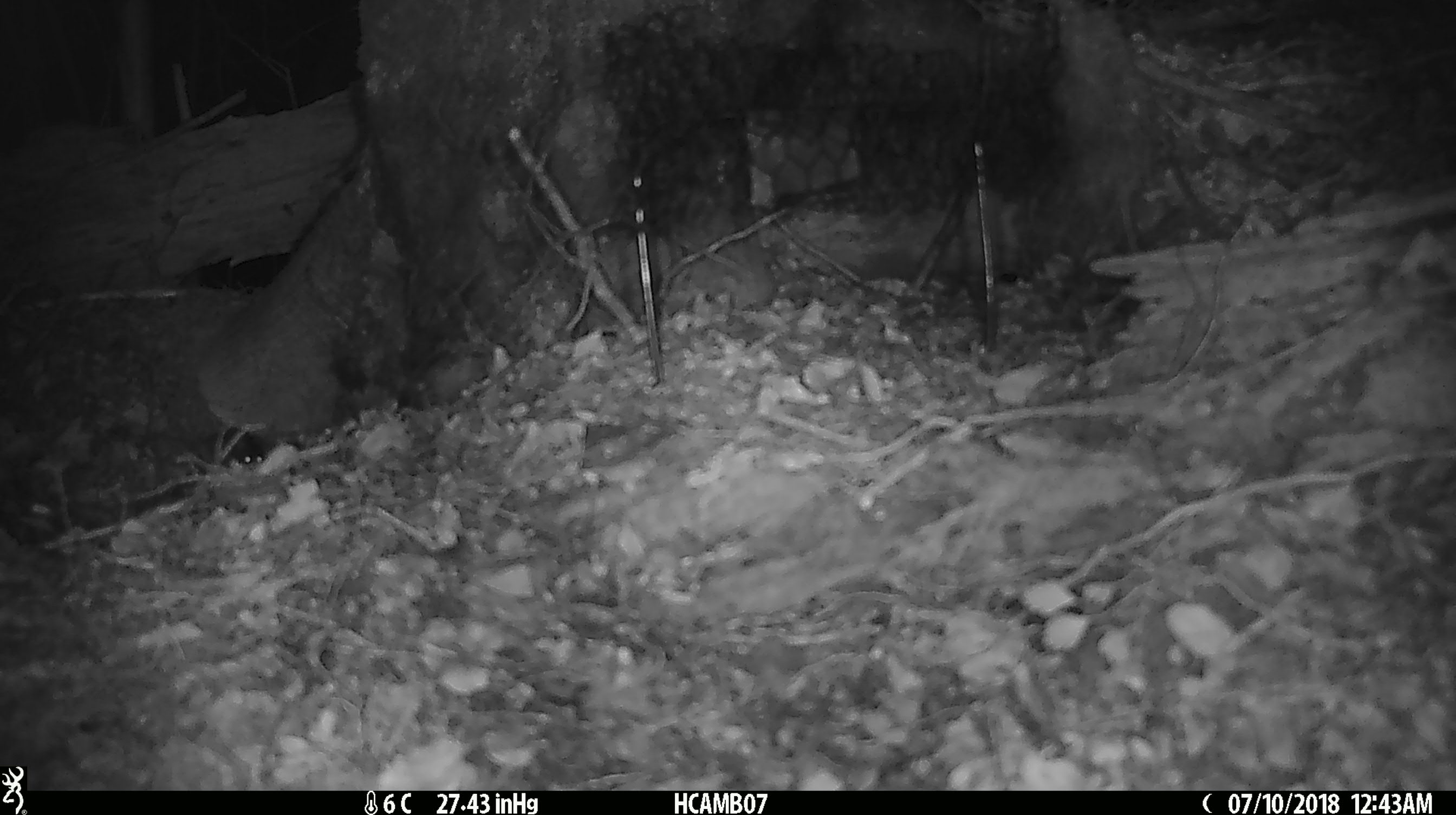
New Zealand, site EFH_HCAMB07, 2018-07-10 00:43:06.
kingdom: Animalia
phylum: Chordata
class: Mammalia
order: Rodentia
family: Muridae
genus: Mus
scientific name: Mus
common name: mouse